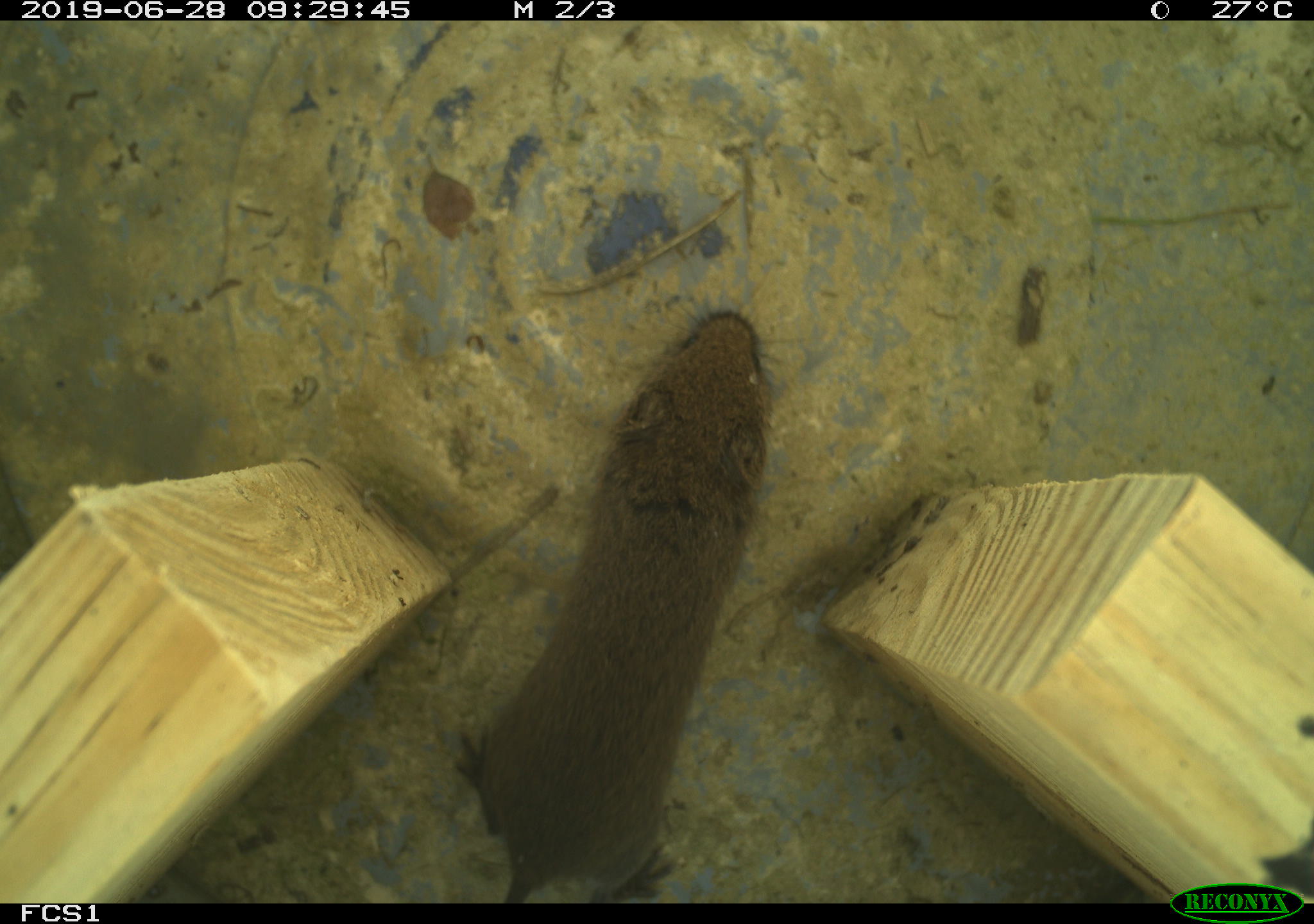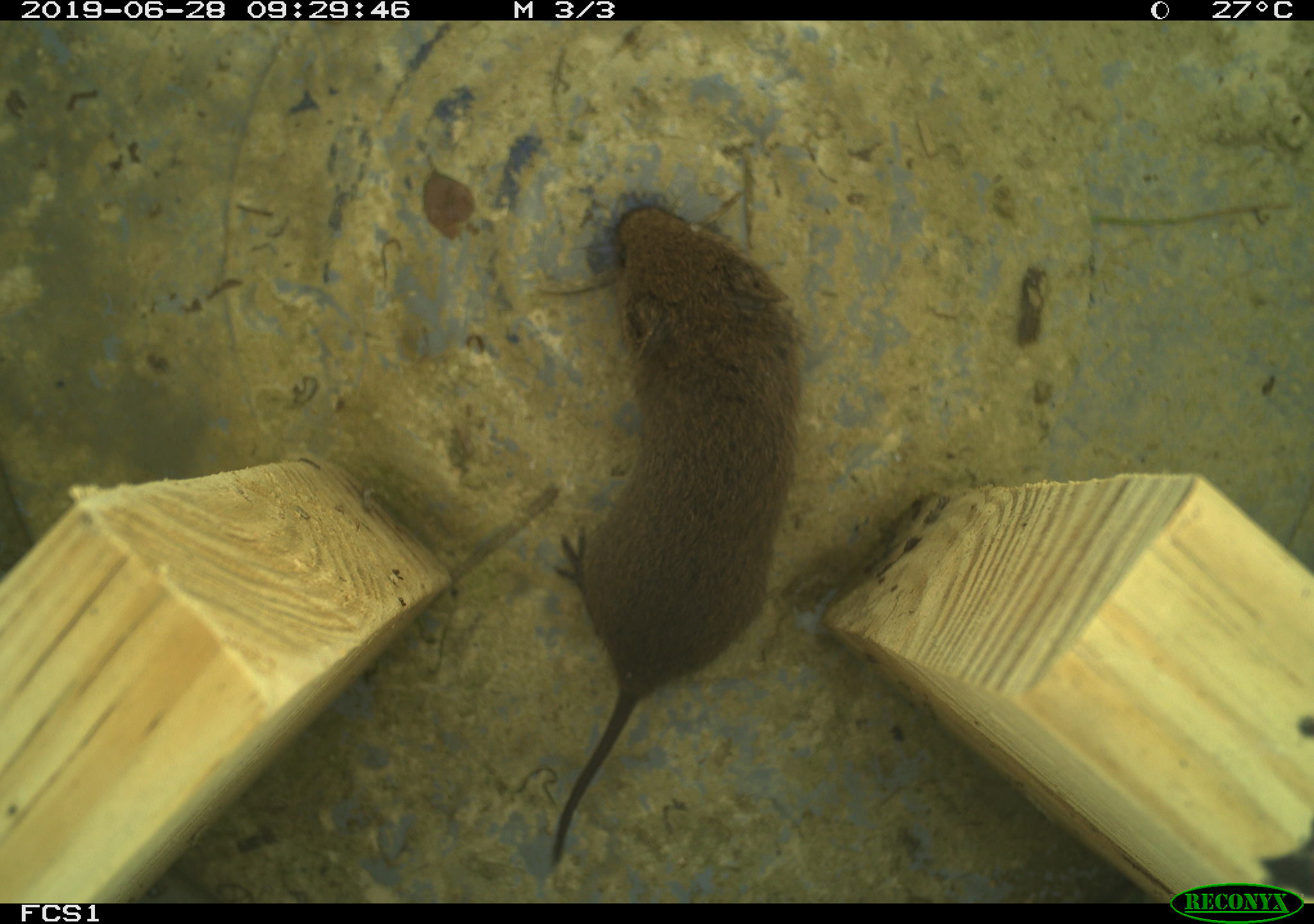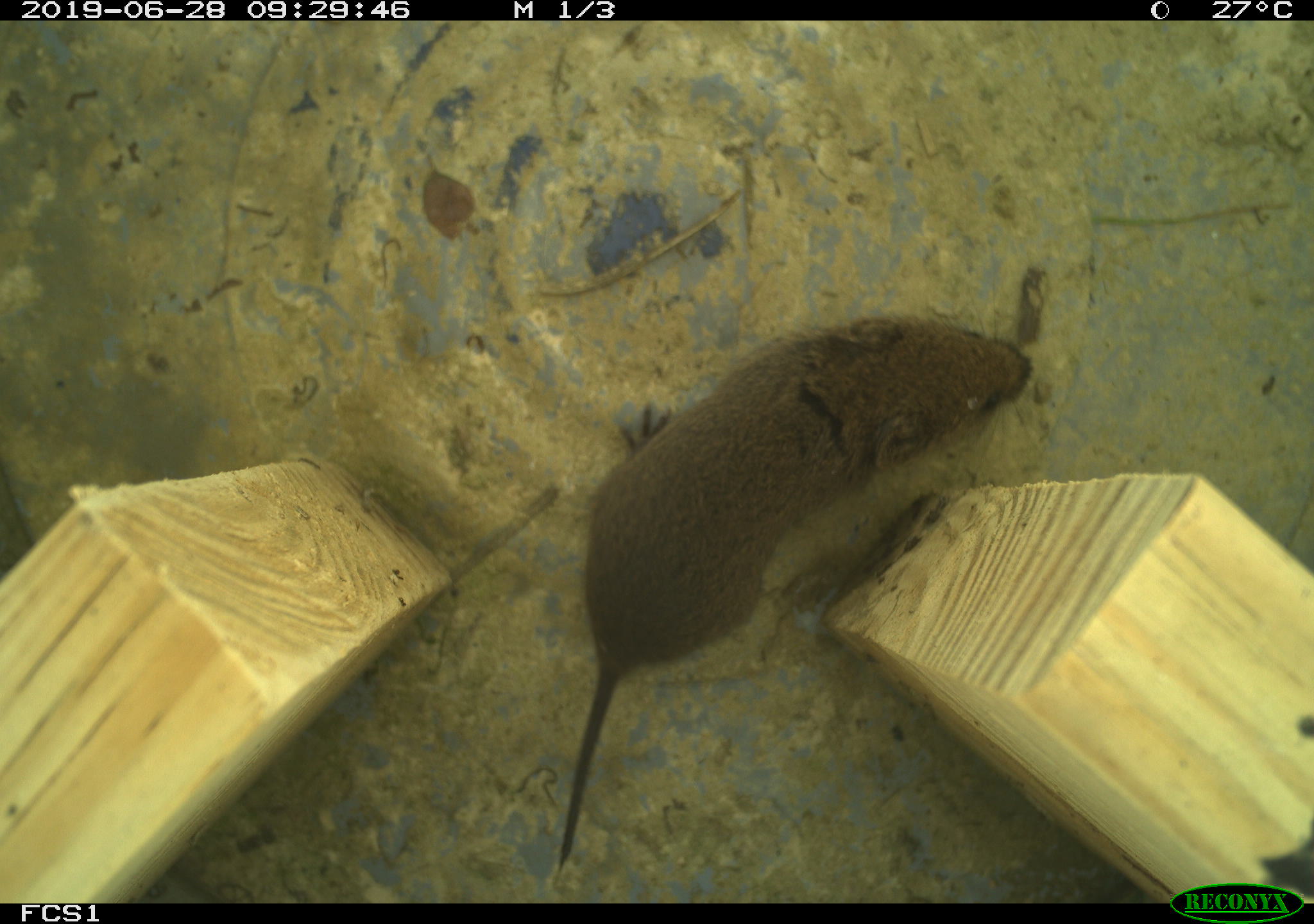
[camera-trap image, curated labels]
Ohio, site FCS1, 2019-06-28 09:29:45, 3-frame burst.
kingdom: Animalia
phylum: Chordata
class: Mammalia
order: Rodentia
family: Cricetidae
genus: Microtus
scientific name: Microtus pennsylvanicus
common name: meadow vole